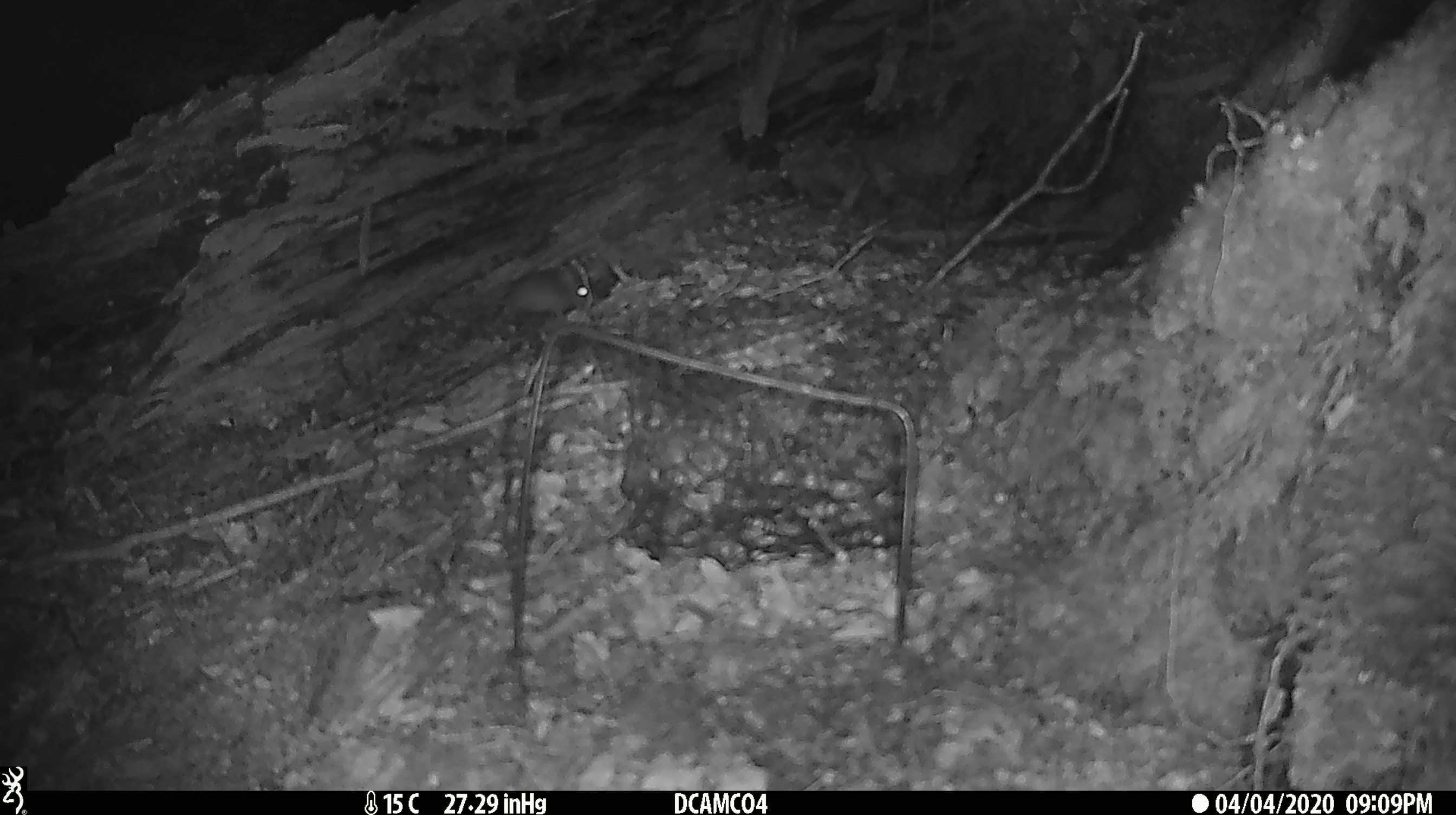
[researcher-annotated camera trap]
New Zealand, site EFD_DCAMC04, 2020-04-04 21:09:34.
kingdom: Animalia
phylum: Chordata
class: Mammalia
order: Rodentia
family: Muridae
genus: Mus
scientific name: Mus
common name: mouse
Mouse (Mus).